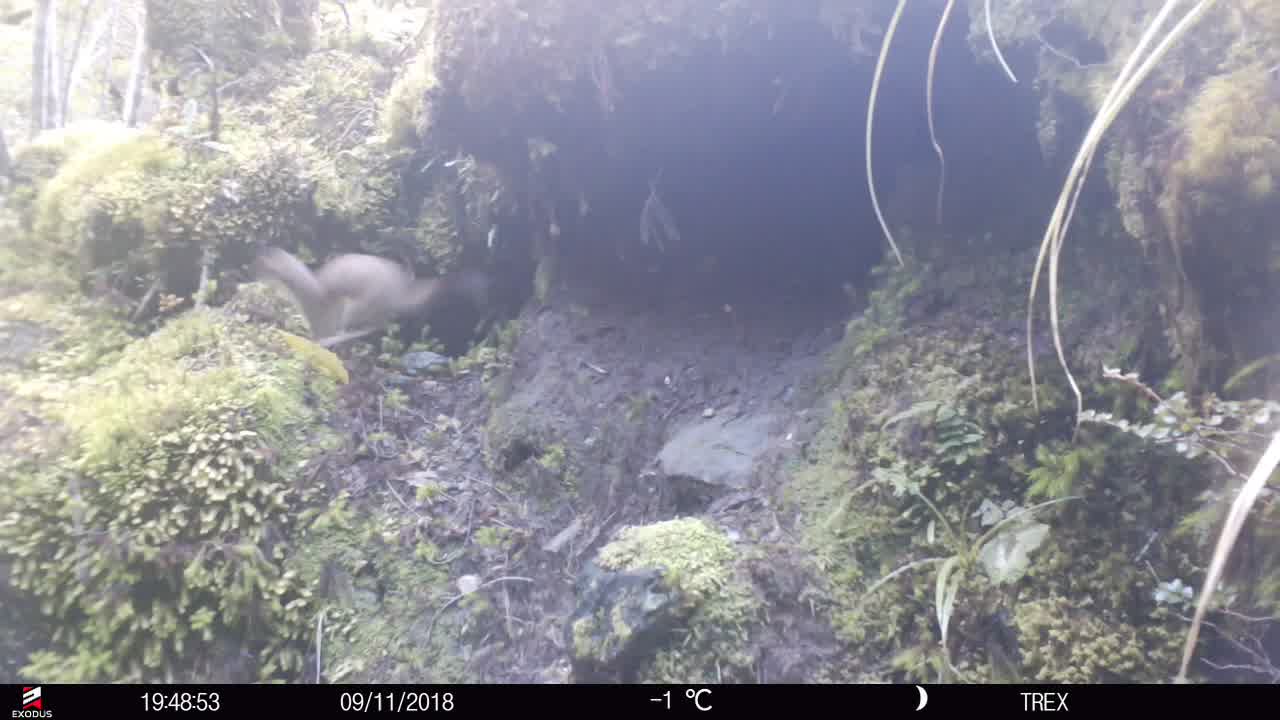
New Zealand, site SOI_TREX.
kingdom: Animalia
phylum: Chordata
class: Mammalia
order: Carnivora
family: Mustelidae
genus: Mustela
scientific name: Mustela erminea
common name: stoat